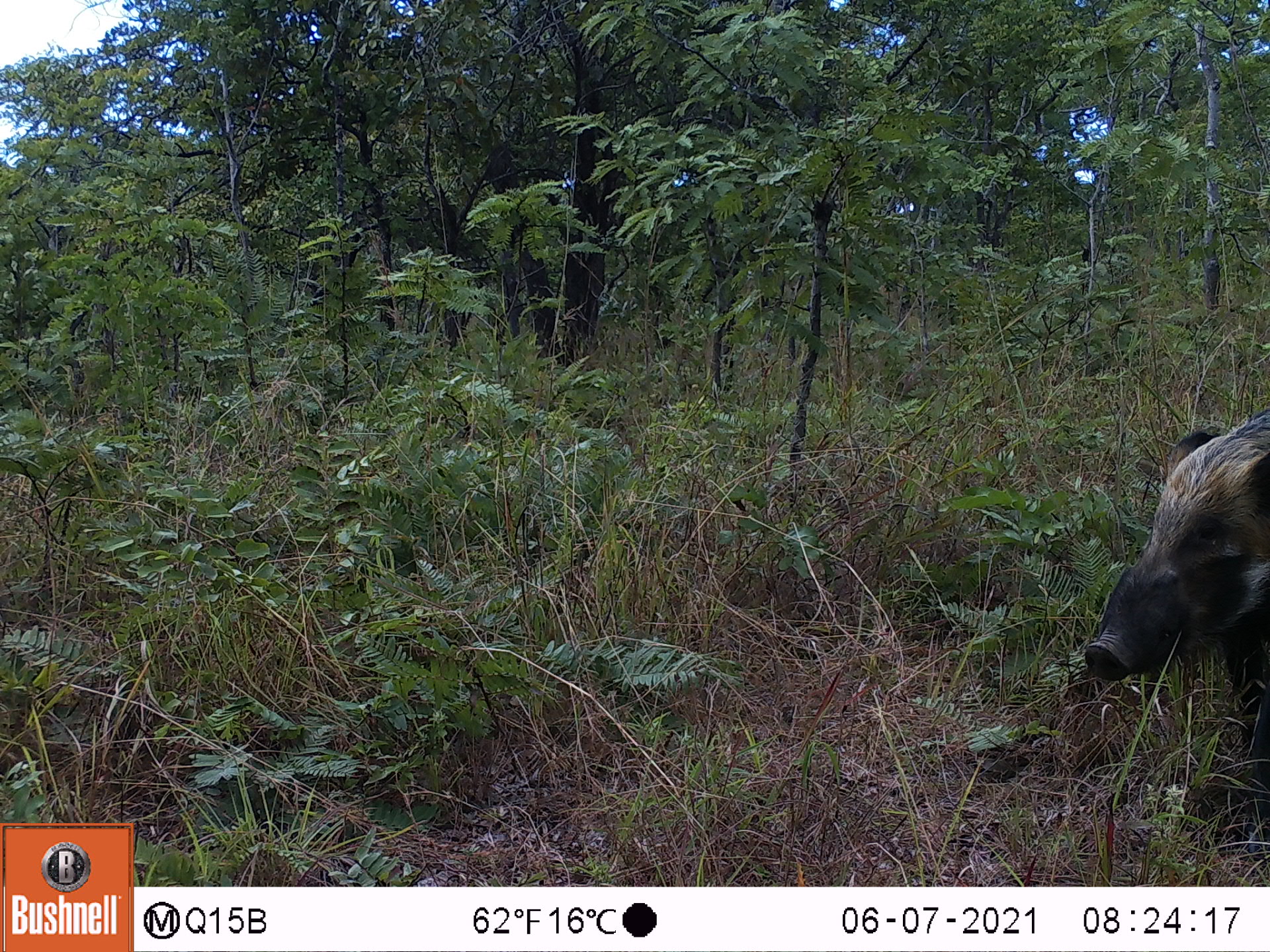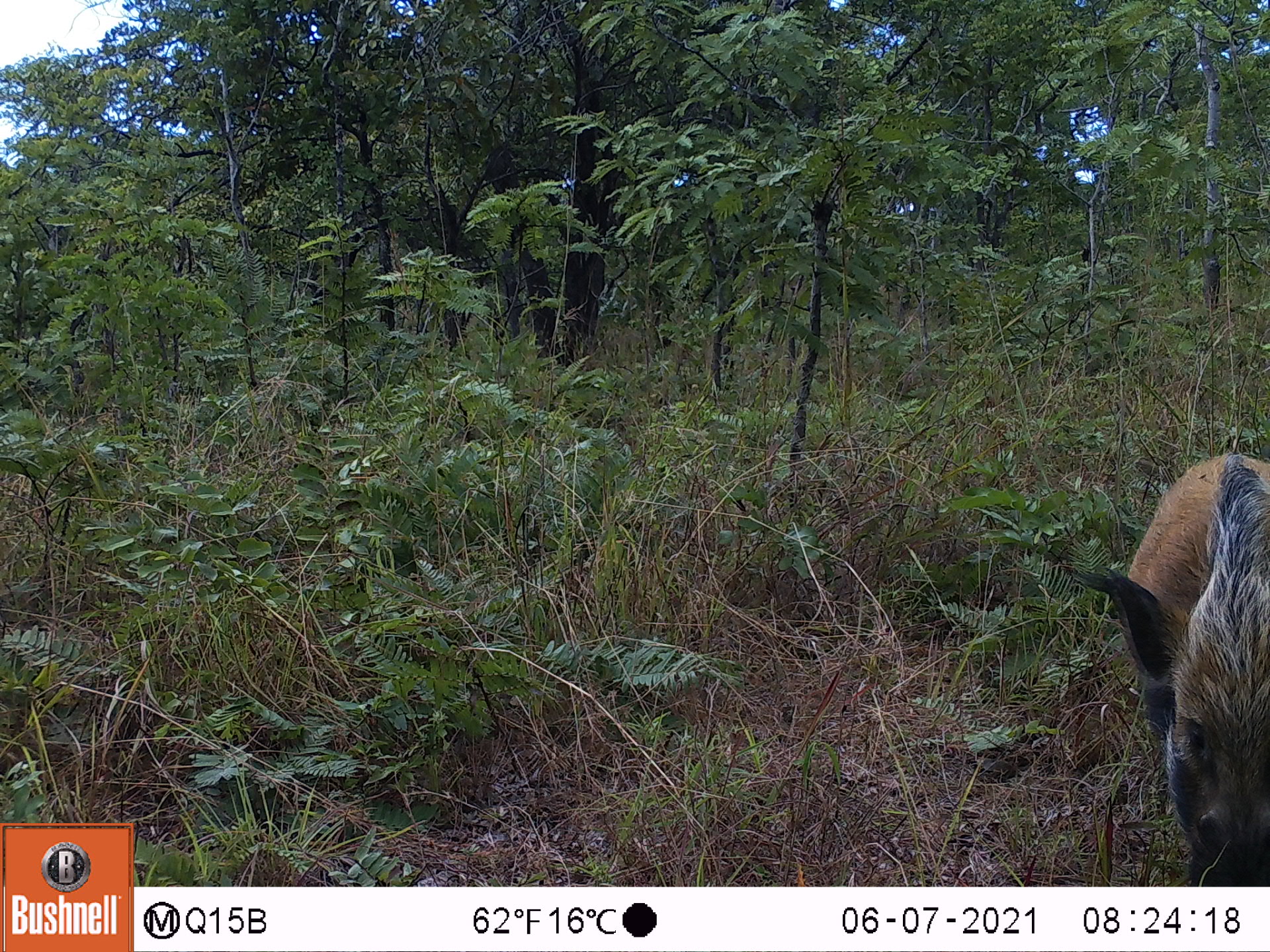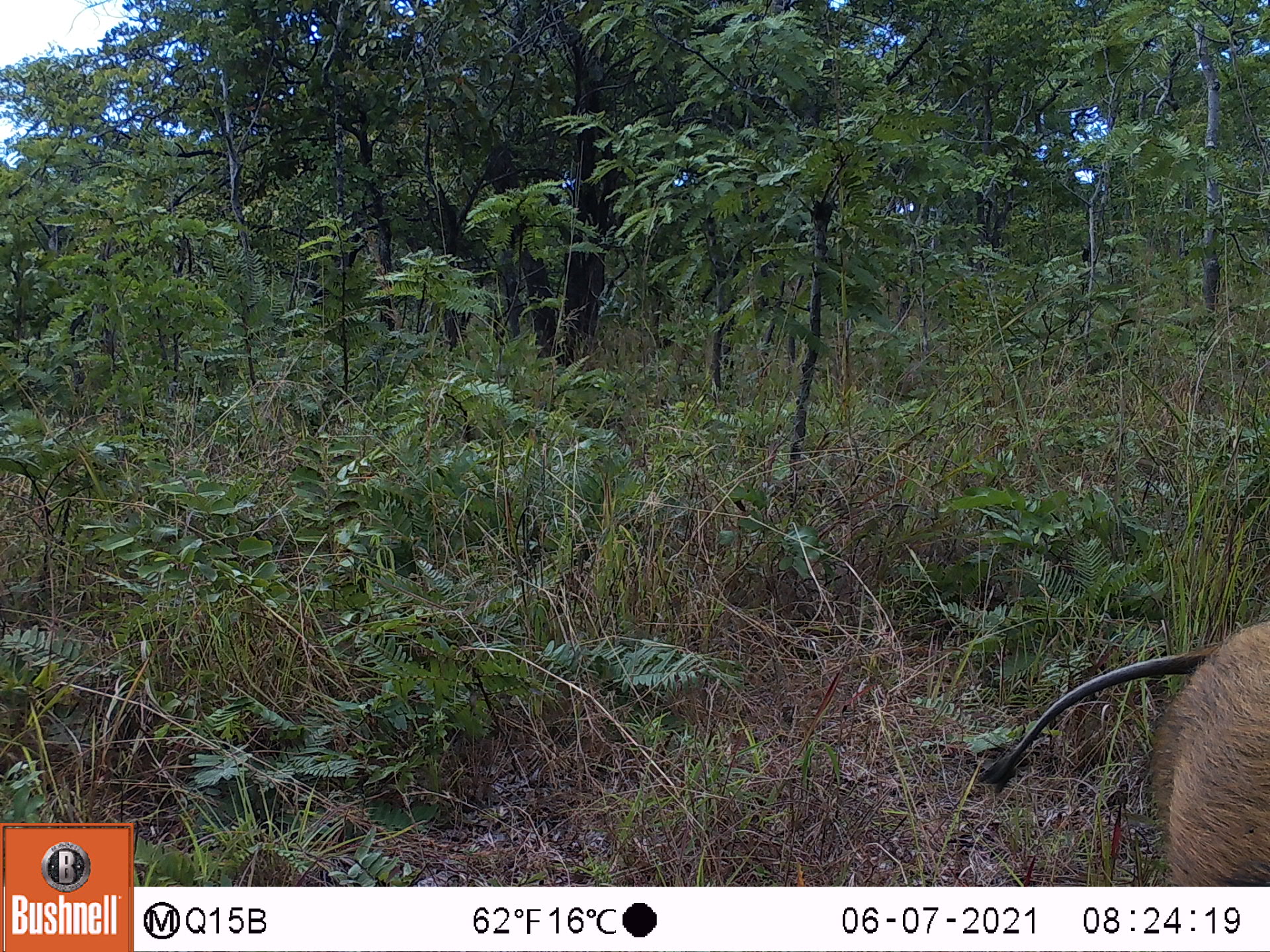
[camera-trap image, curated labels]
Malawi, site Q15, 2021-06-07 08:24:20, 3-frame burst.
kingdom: Animalia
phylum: Chordata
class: Mammalia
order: Artiodactyla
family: Suidae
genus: Potamochoerus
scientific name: Potamochoerus larvatus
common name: bushpig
Bushpig (Potamochoerus larvatus), count 1.